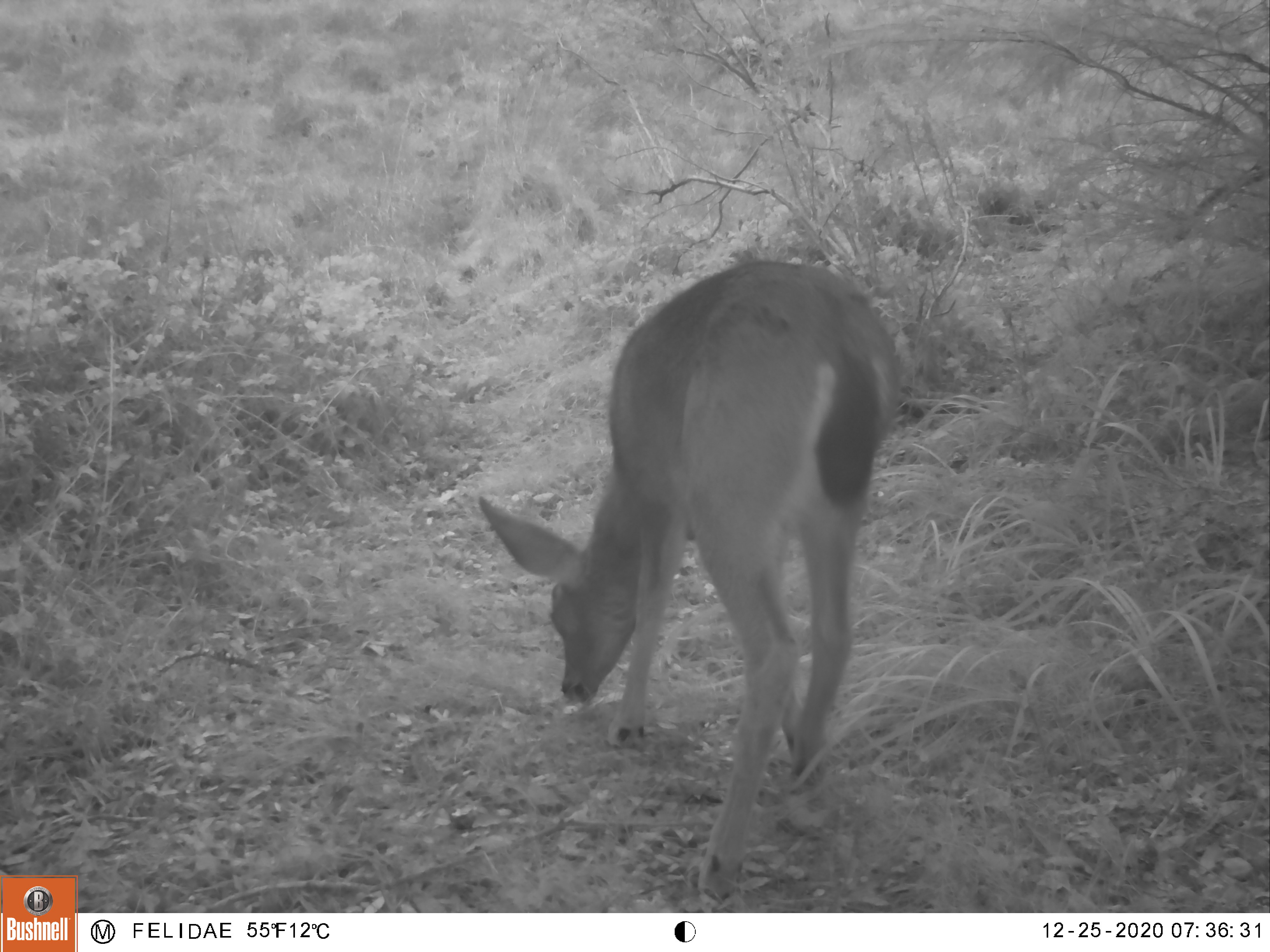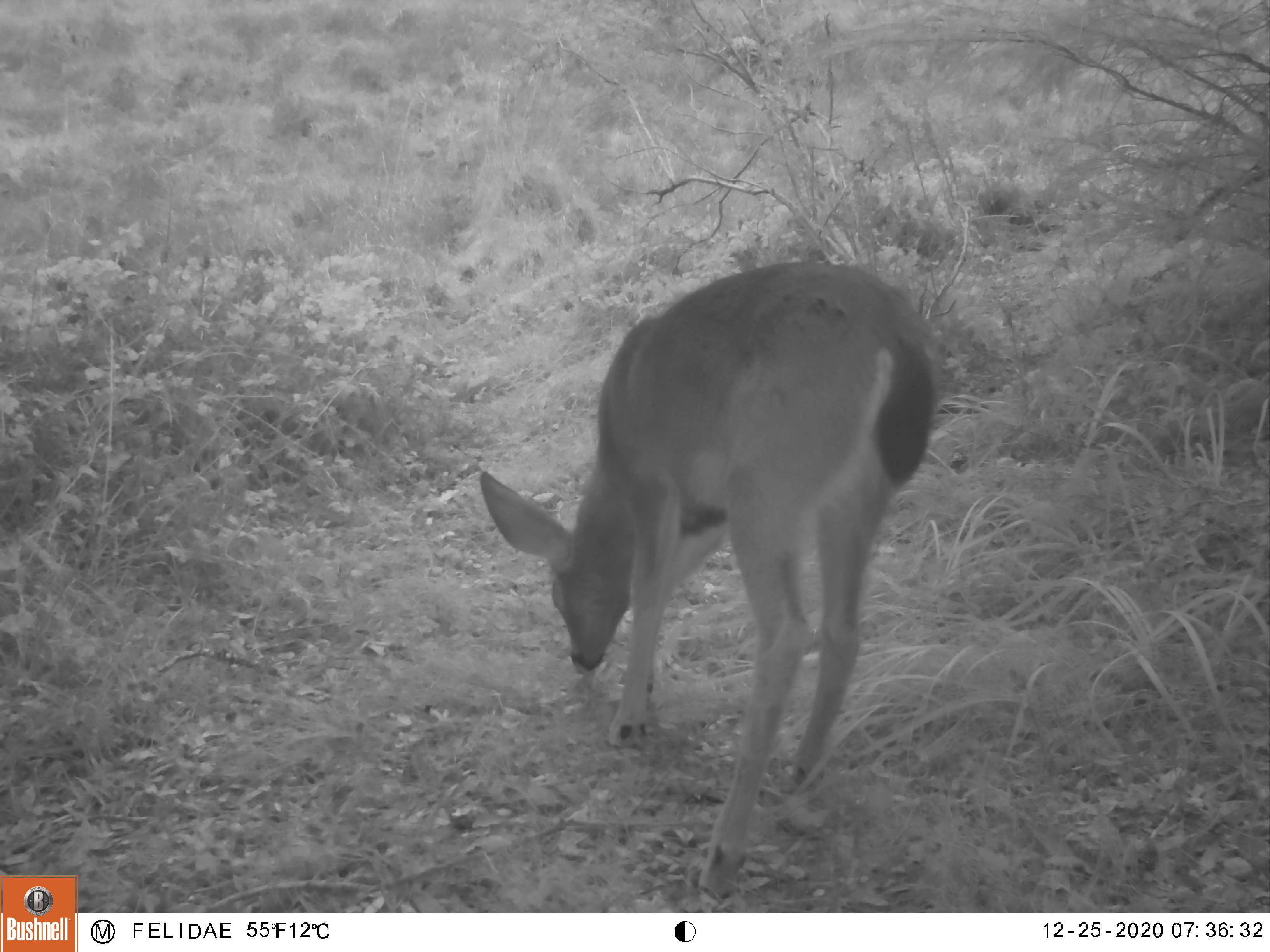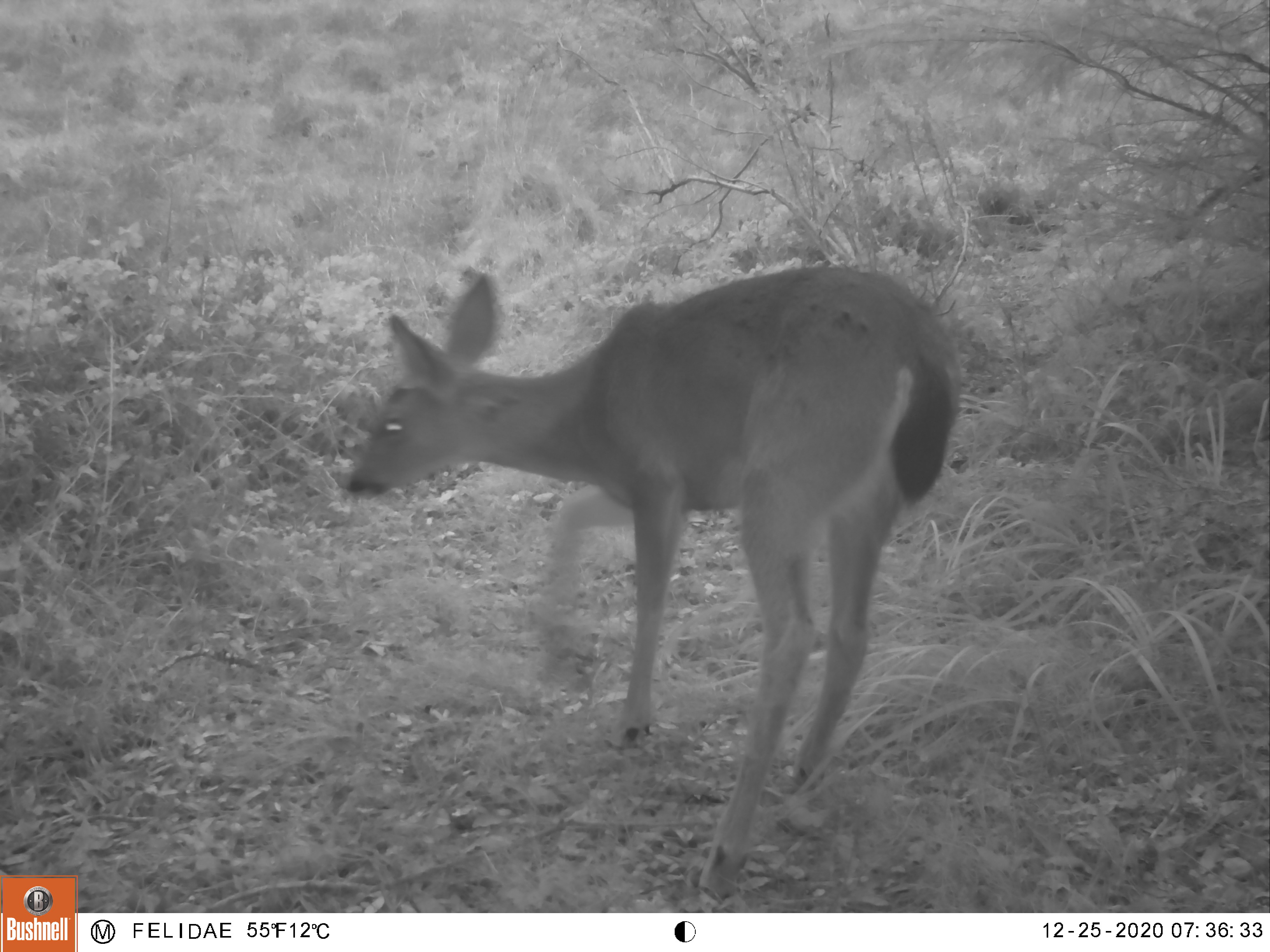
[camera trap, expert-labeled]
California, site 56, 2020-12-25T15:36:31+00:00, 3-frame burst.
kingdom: Animalia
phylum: Chordata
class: Mammalia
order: Artiodactyla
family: Cervidae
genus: Odocoileus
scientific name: Odocoileus hemionus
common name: mule deer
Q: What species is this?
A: Mule deer (Odocoileus hemionus).